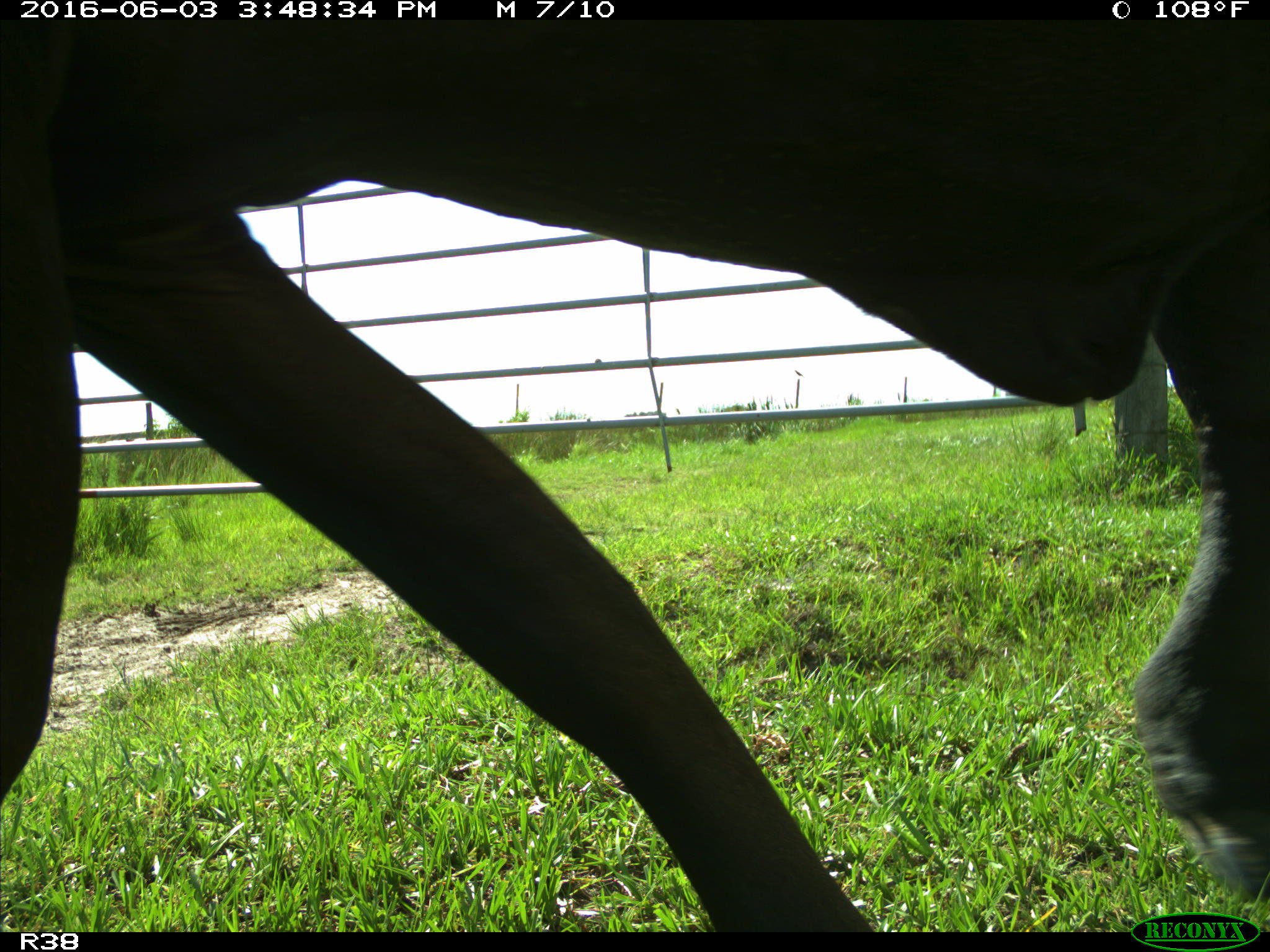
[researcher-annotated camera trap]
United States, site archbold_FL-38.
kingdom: Animalia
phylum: Chordata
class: Mammalia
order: Artiodactyla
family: Bovidae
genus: Bos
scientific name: Bos taurus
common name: domestic cow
Bos taurus (domestic cow).